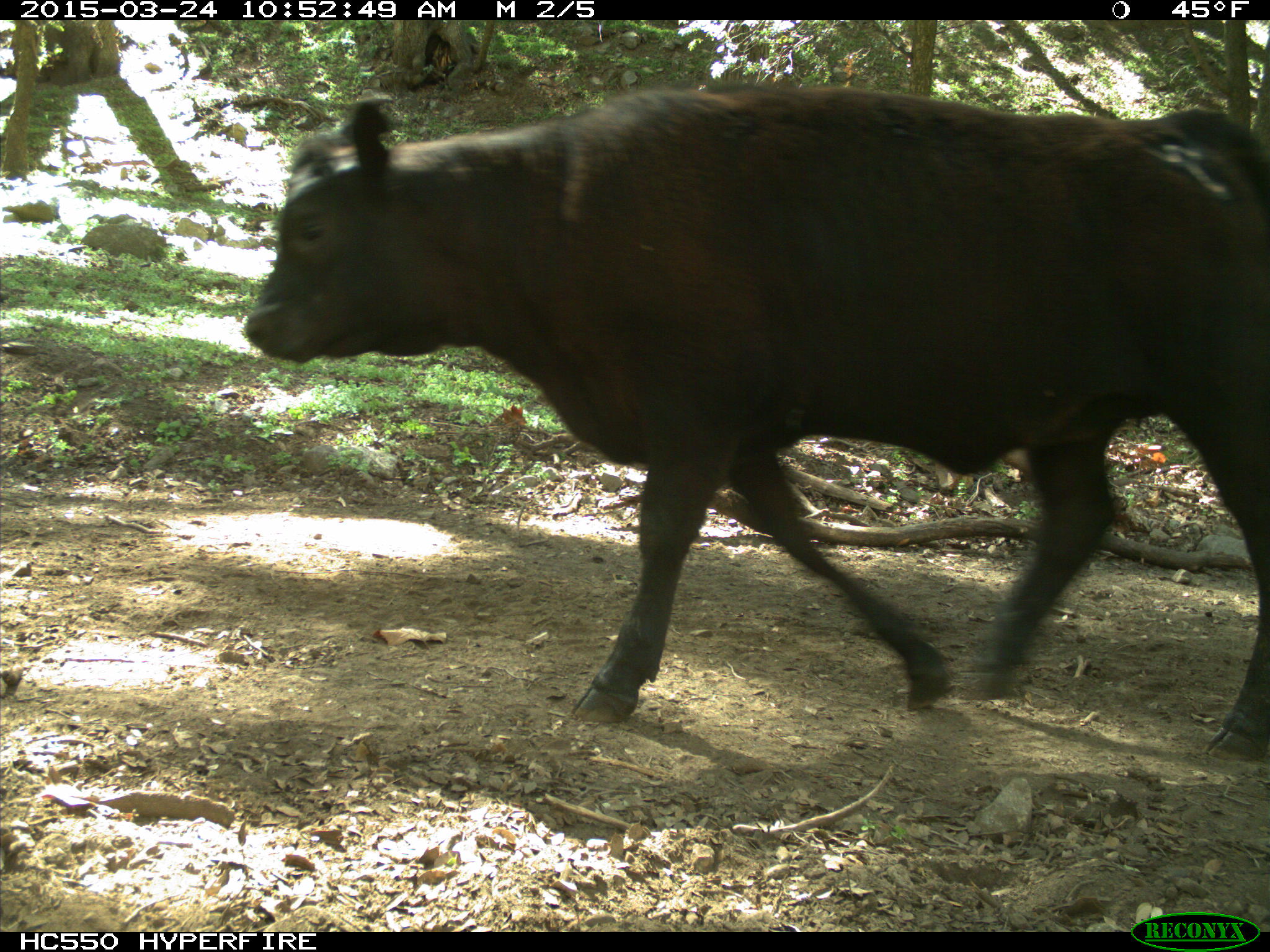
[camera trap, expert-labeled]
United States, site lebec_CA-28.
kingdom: Animalia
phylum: Chordata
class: Mammalia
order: Artiodactyla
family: Bovidae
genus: Bos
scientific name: Bos taurus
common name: domestic cow